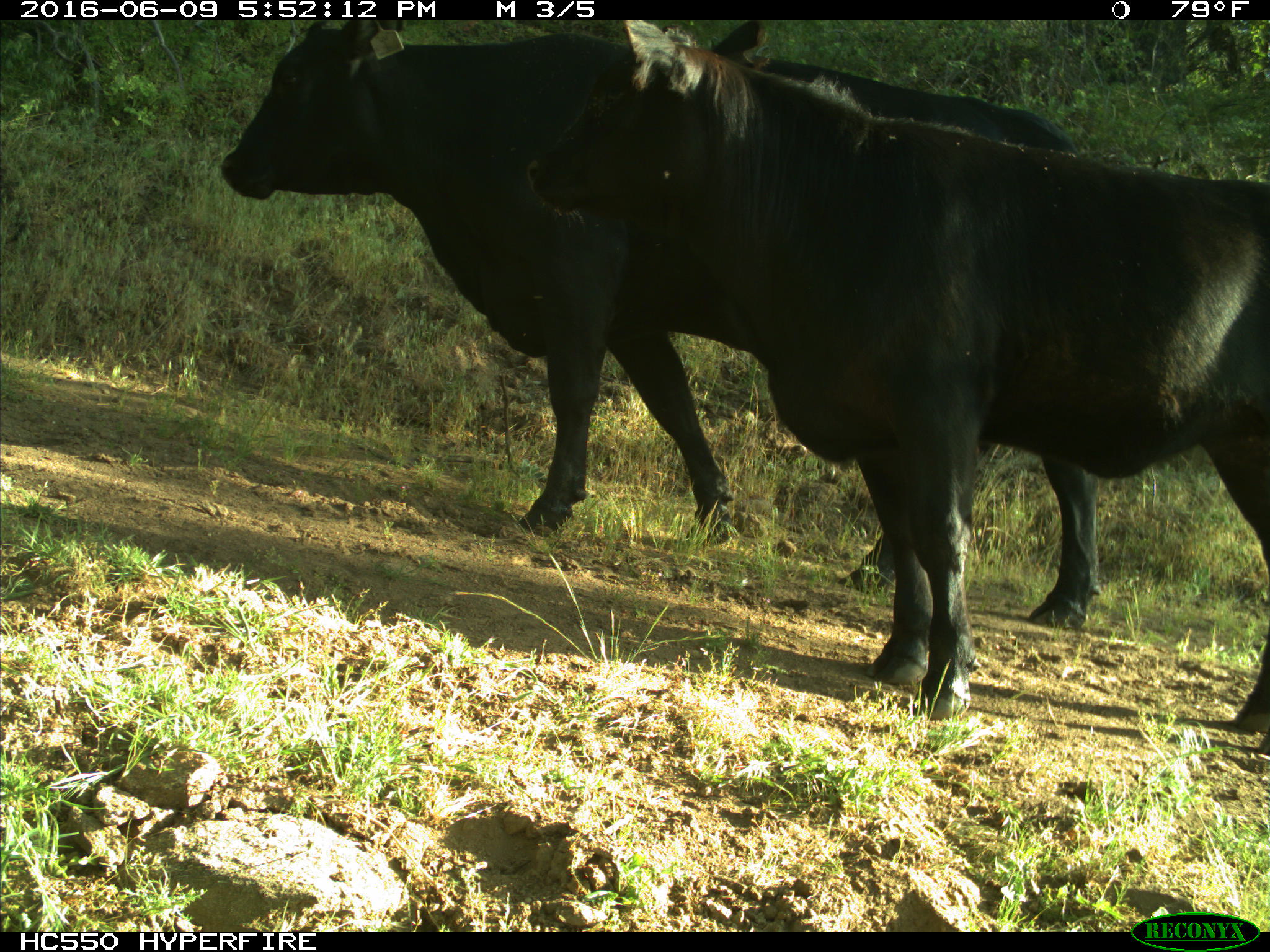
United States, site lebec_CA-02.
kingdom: Animalia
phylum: Chordata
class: Mammalia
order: Artiodactyla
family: Bovidae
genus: Bos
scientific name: Bos taurus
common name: domestic cow